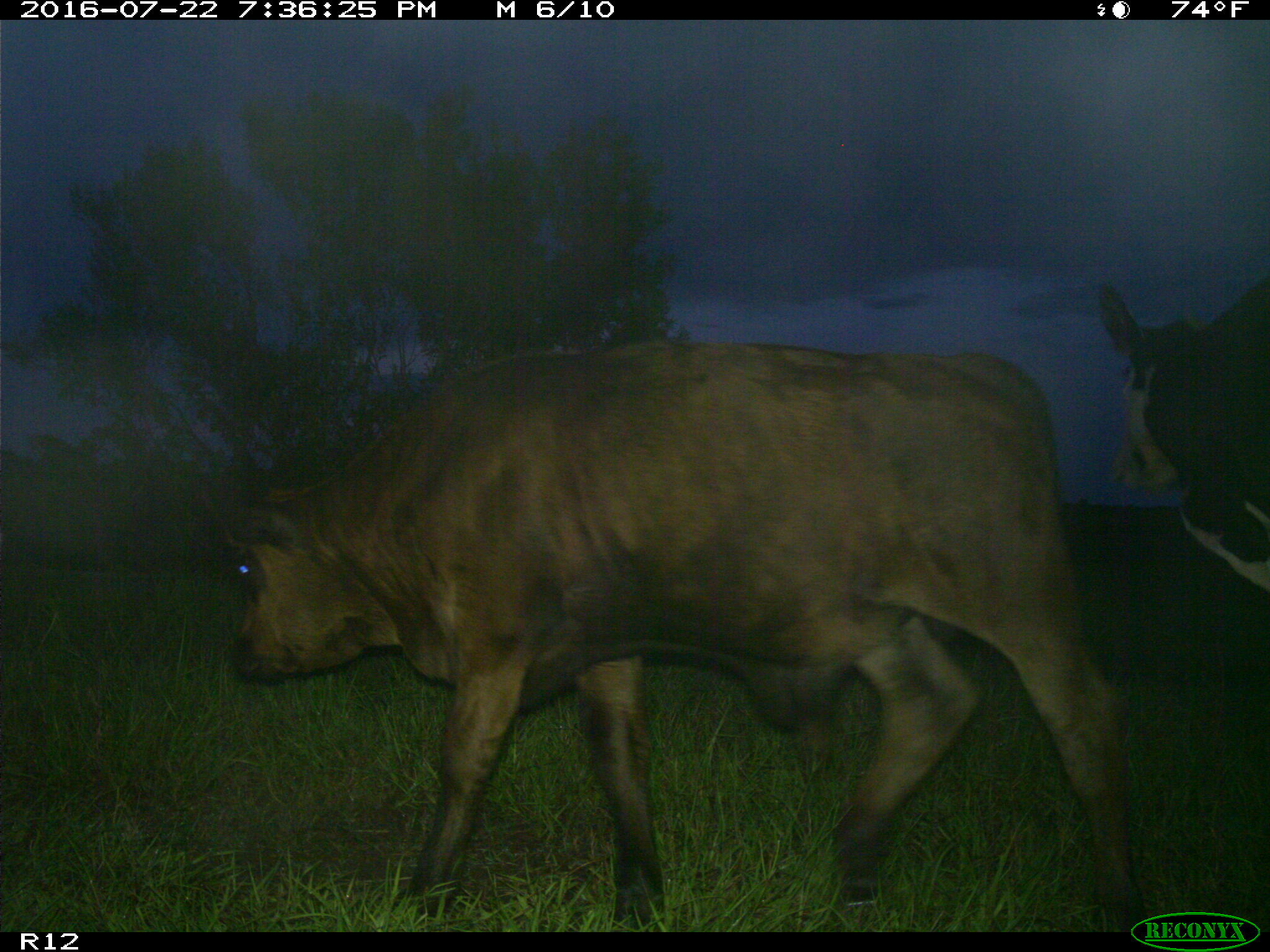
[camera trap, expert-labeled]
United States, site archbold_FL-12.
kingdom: Animalia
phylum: Chordata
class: Mammalia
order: Artiodactyla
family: Bovidae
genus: Bos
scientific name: Bos taurus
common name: domestic cow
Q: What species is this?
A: Bos taurus (domestic cow).